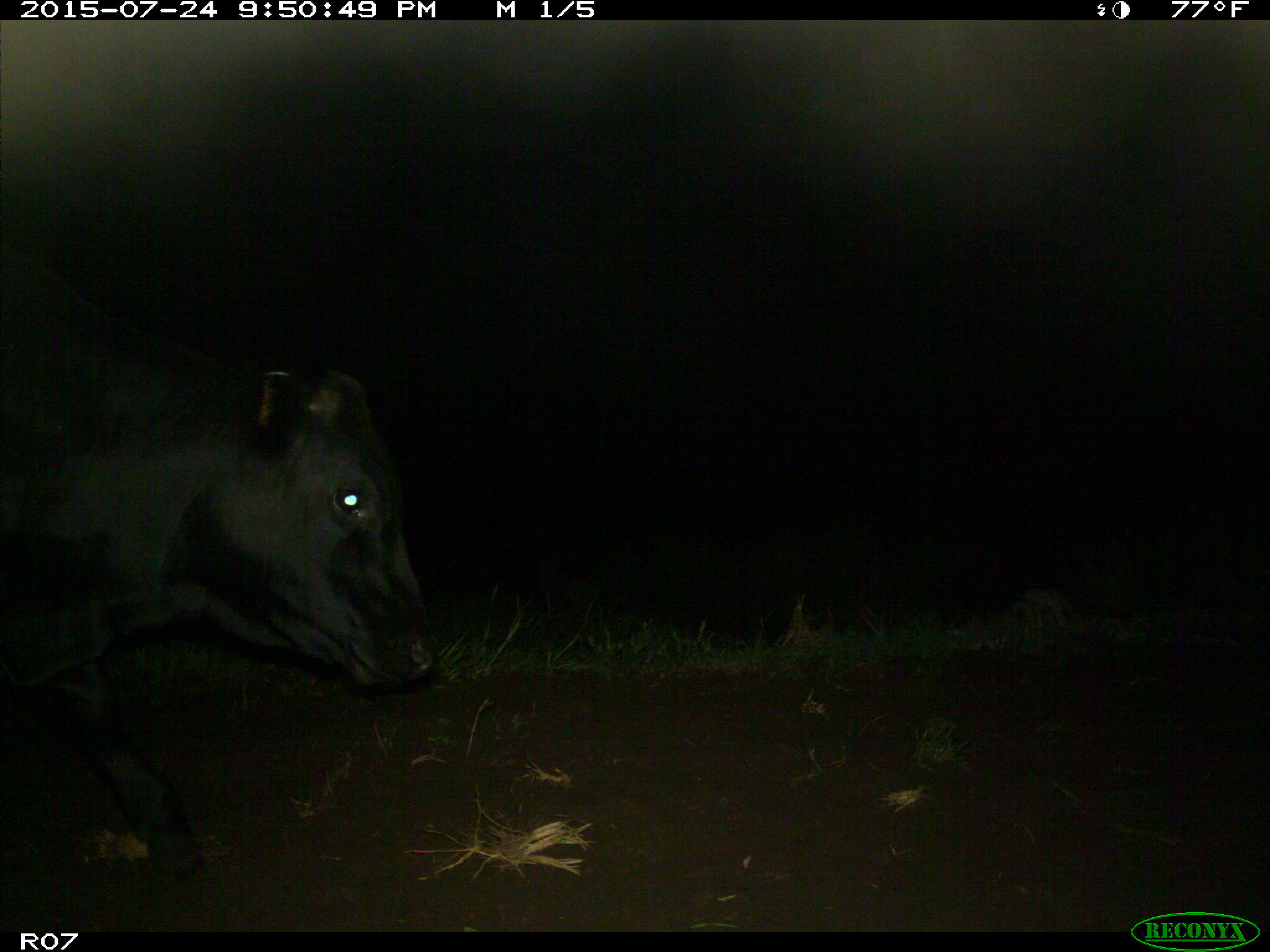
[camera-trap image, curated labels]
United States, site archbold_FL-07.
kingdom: Animalia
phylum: Chordata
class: Mammalia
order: Artiodactyla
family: Bovidae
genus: Bos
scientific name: Bos taurus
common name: domestic cow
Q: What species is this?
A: Bos taurus (domestic cow).